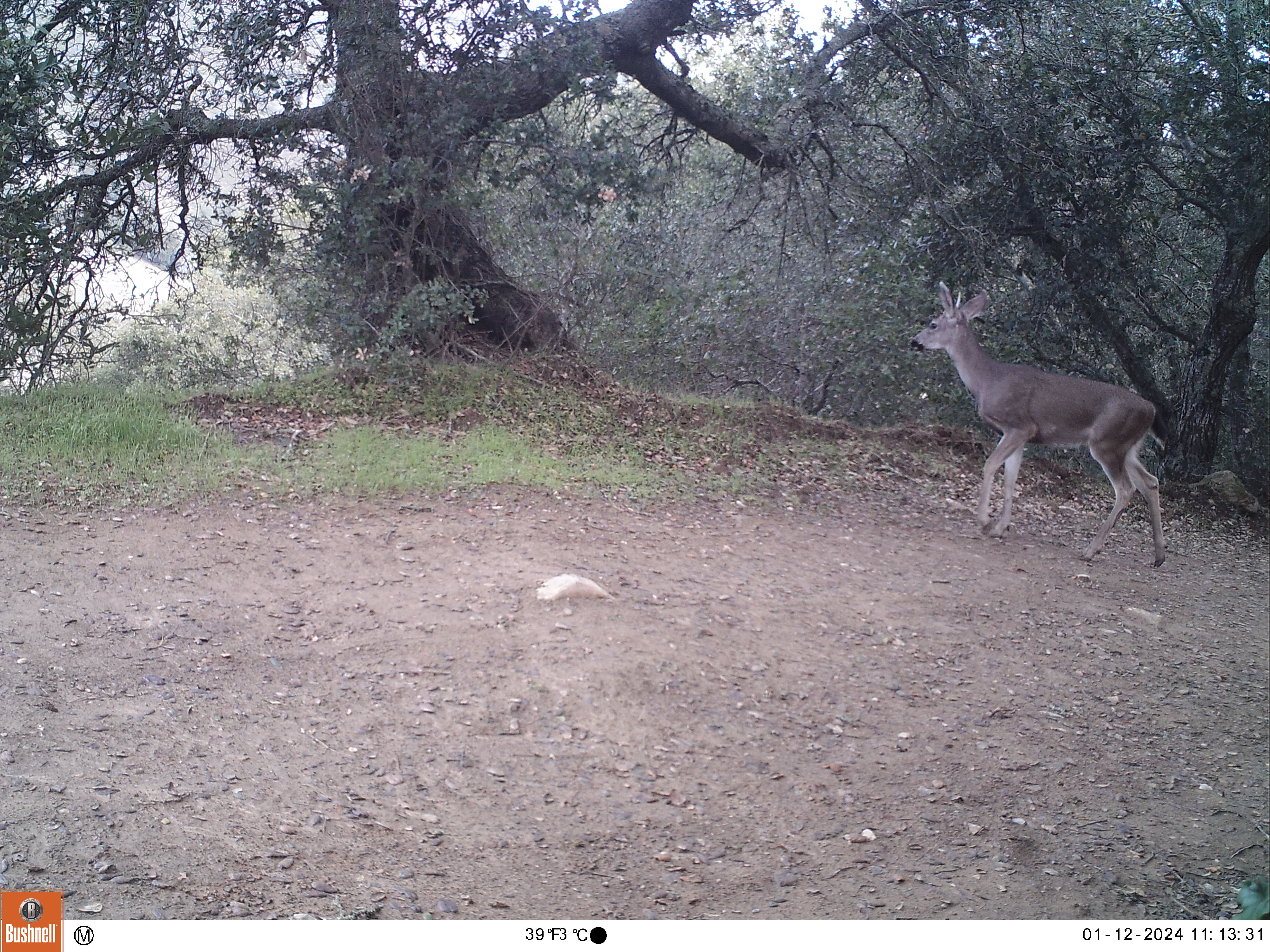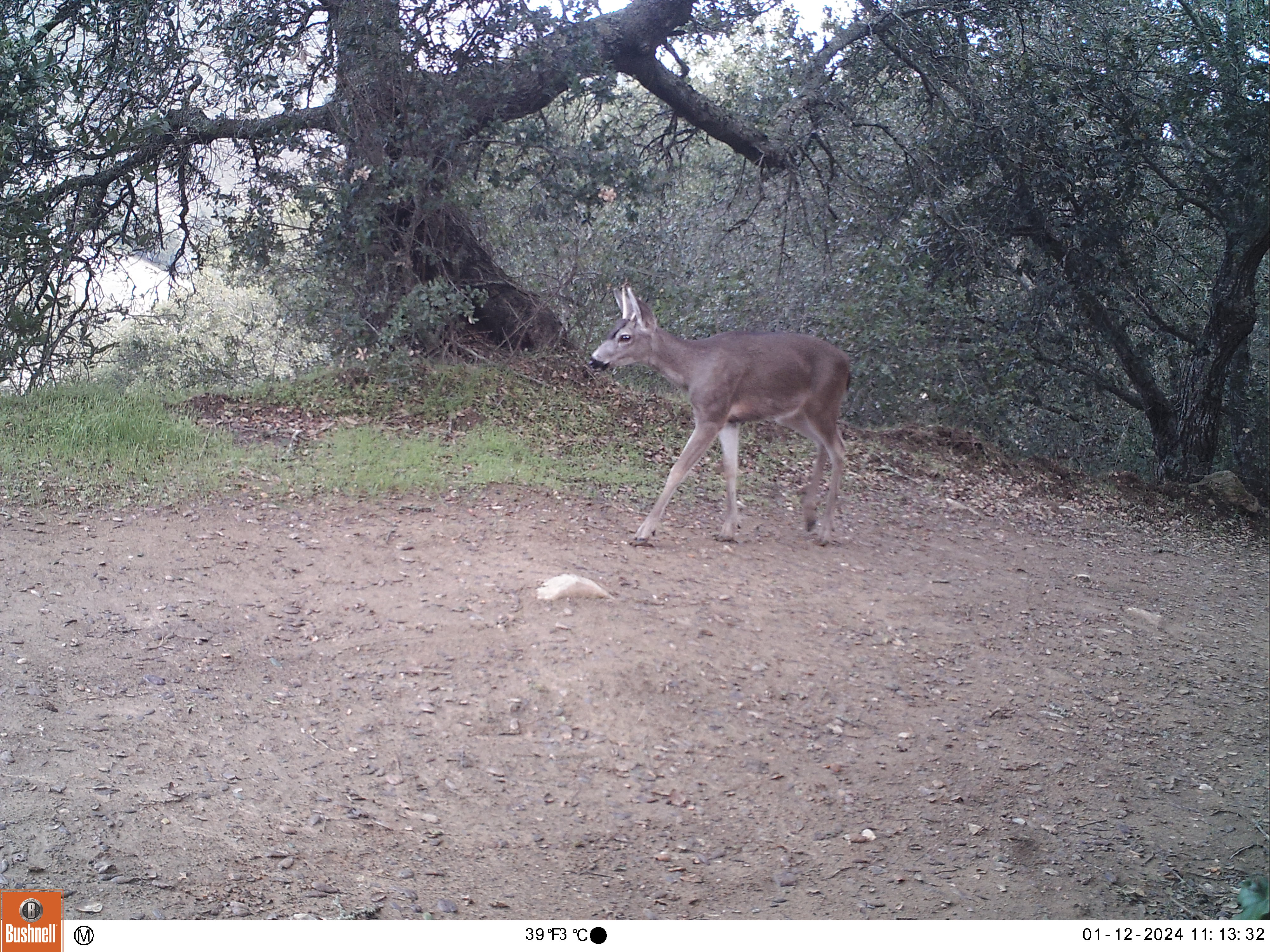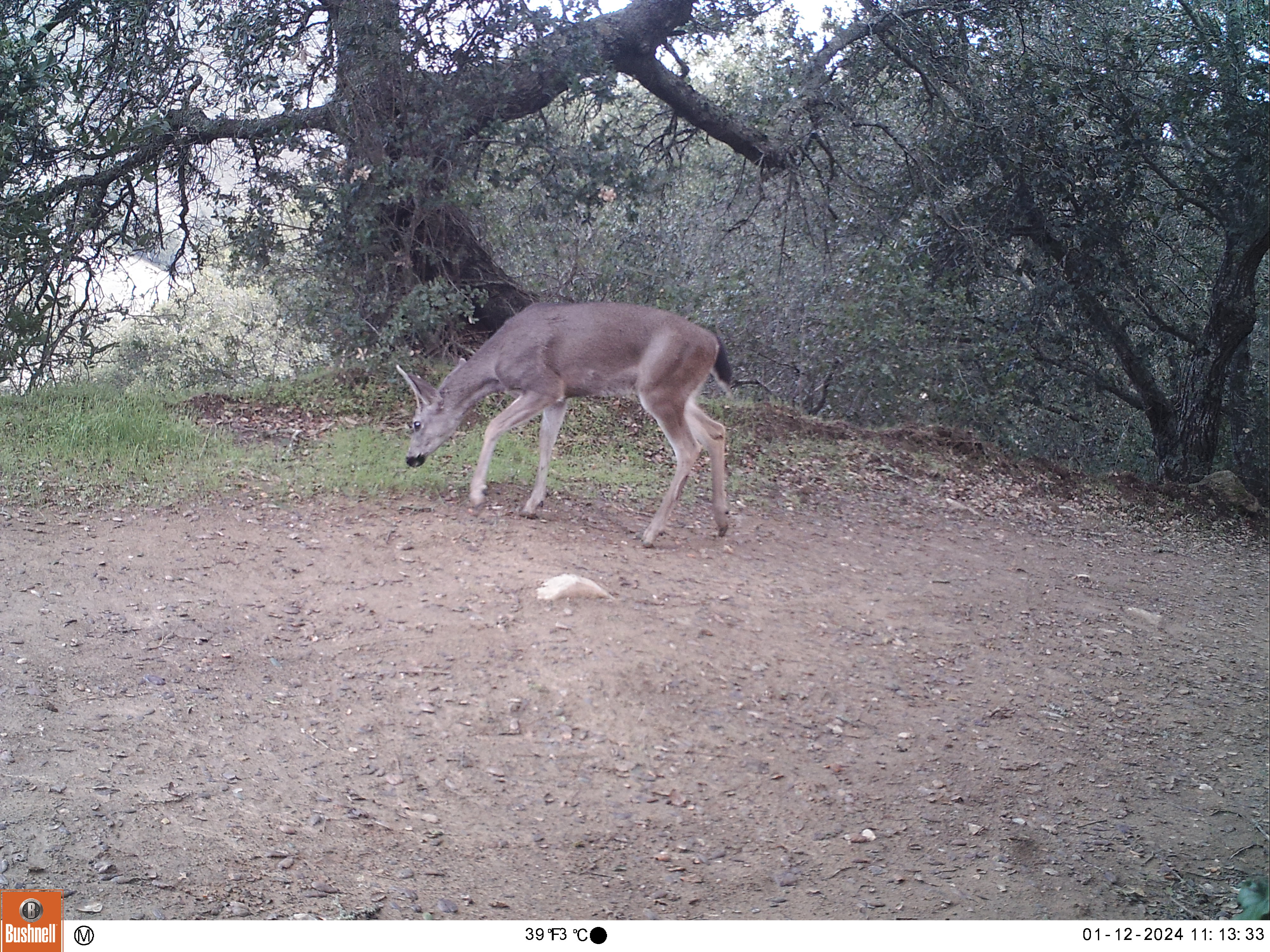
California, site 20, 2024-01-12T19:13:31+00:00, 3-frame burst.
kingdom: Animalia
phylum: Chordata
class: Mammalia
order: Artiodactyla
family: Cervidae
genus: Odocoileus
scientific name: Odocoileus hemionus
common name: mule deer